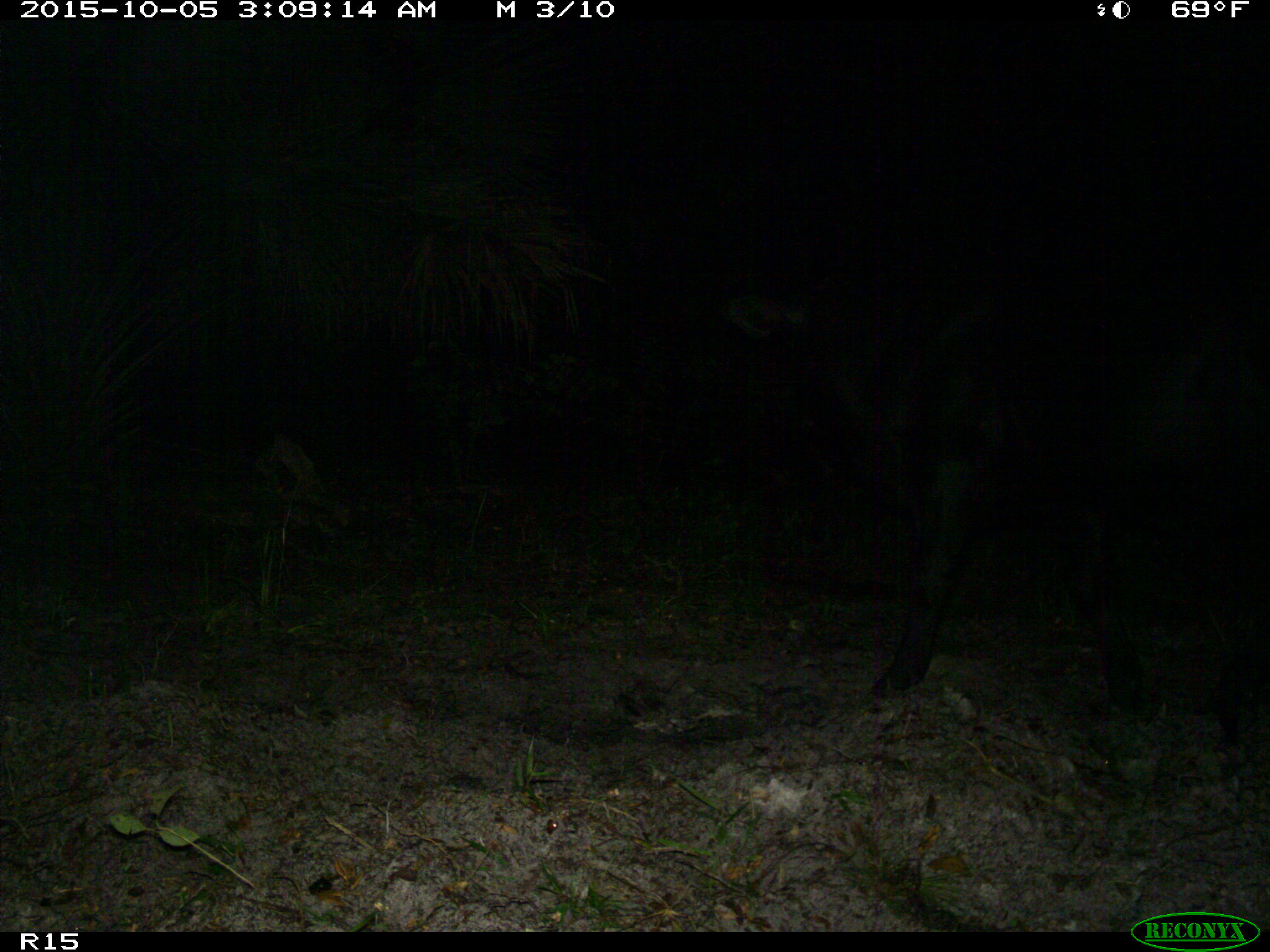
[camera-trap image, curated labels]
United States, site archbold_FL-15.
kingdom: Animalia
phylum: Chordata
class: Mammalia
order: Artiodactyla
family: Bovidae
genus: Bos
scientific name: Bos taurus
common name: domestic cow